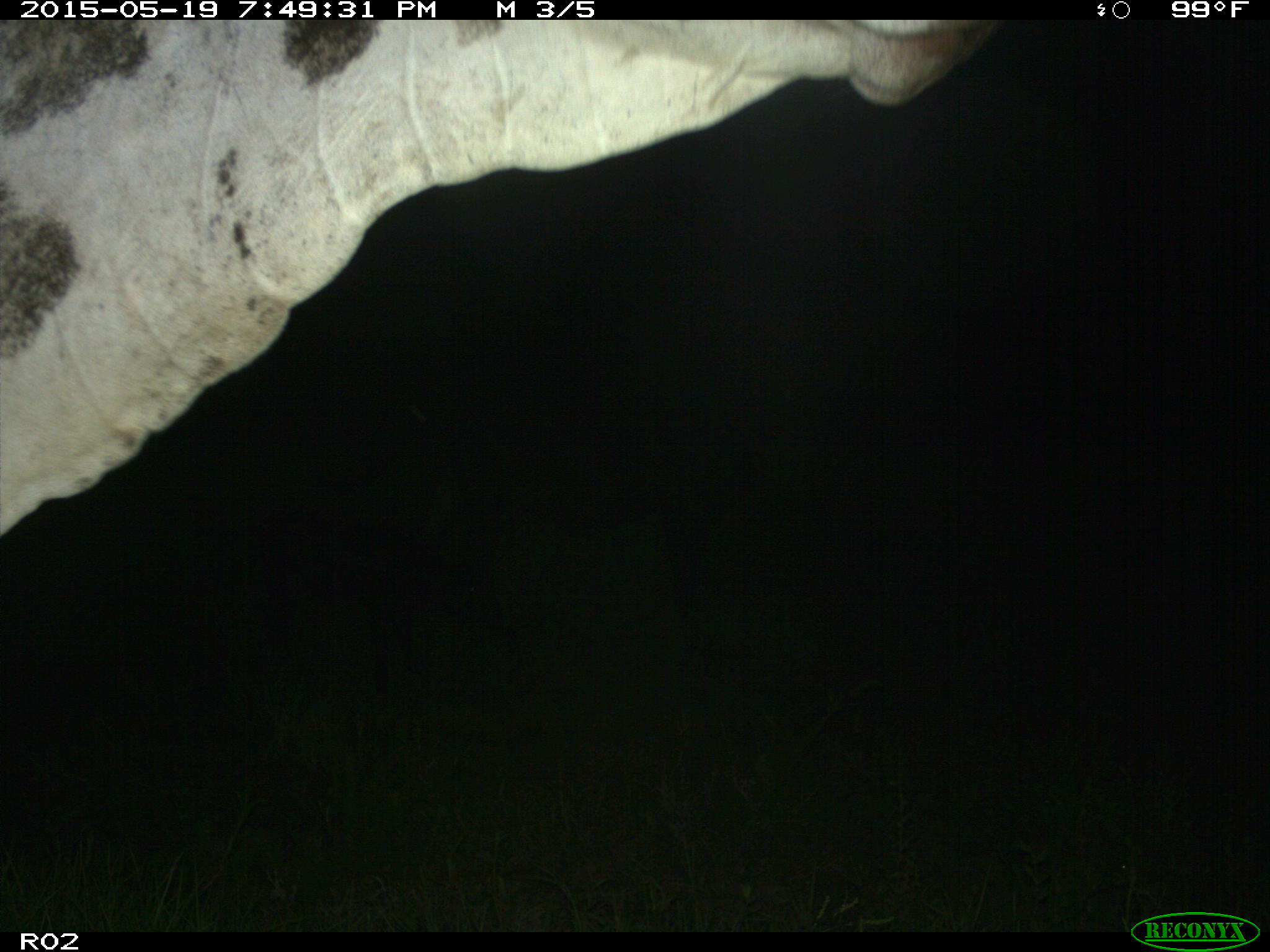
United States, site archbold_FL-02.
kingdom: Animalia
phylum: Chordata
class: Mammalia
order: Artiodactyla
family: Bovidae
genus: Bos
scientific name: Bos taurus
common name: domestic cow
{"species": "Bos taurus (domestic cow)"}